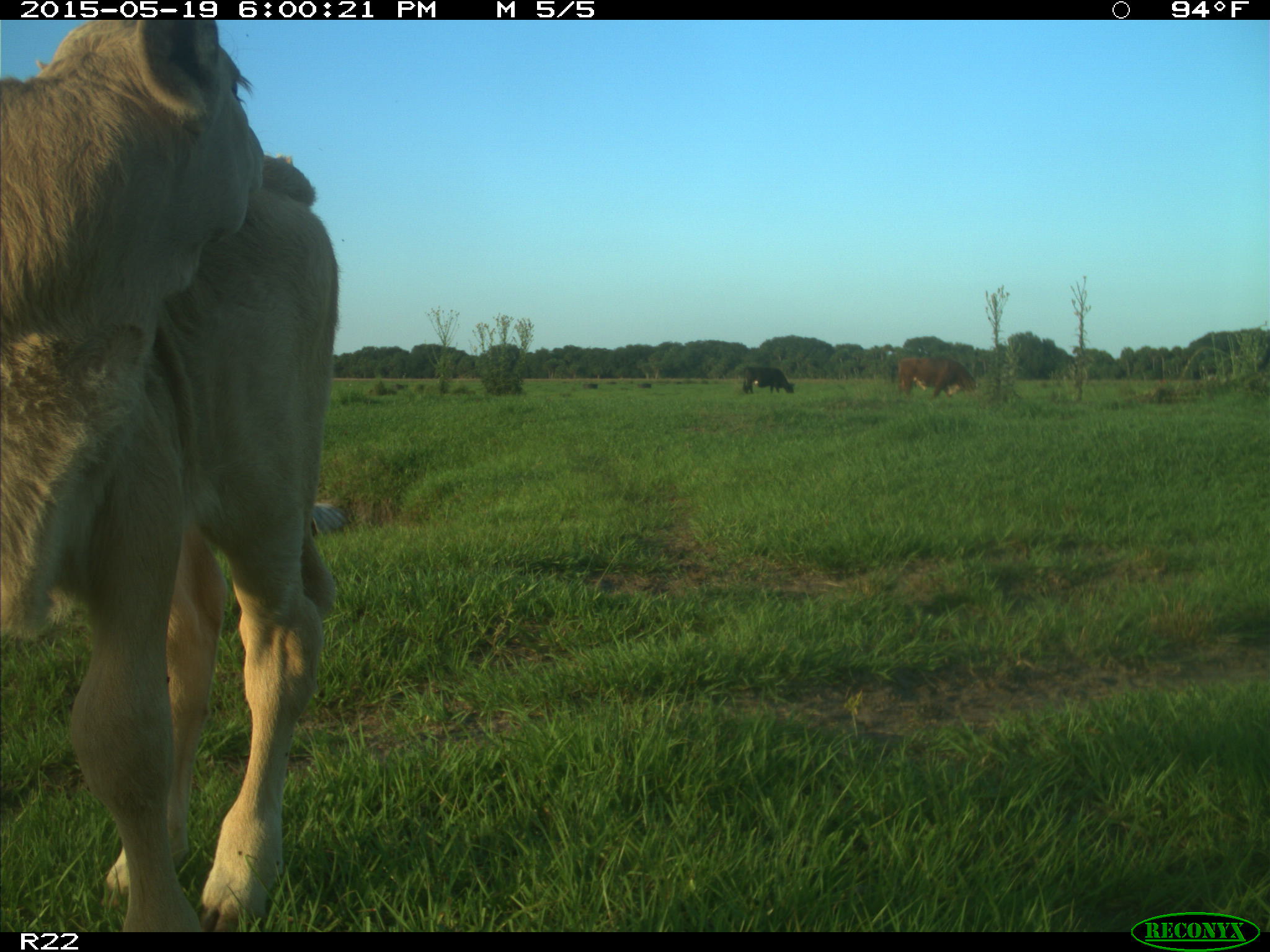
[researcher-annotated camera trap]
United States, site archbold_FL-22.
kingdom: Animalia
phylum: Chordata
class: Mammalia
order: Artiodactyla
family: Bovidae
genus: Bos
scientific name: Bos taurus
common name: domestic cow